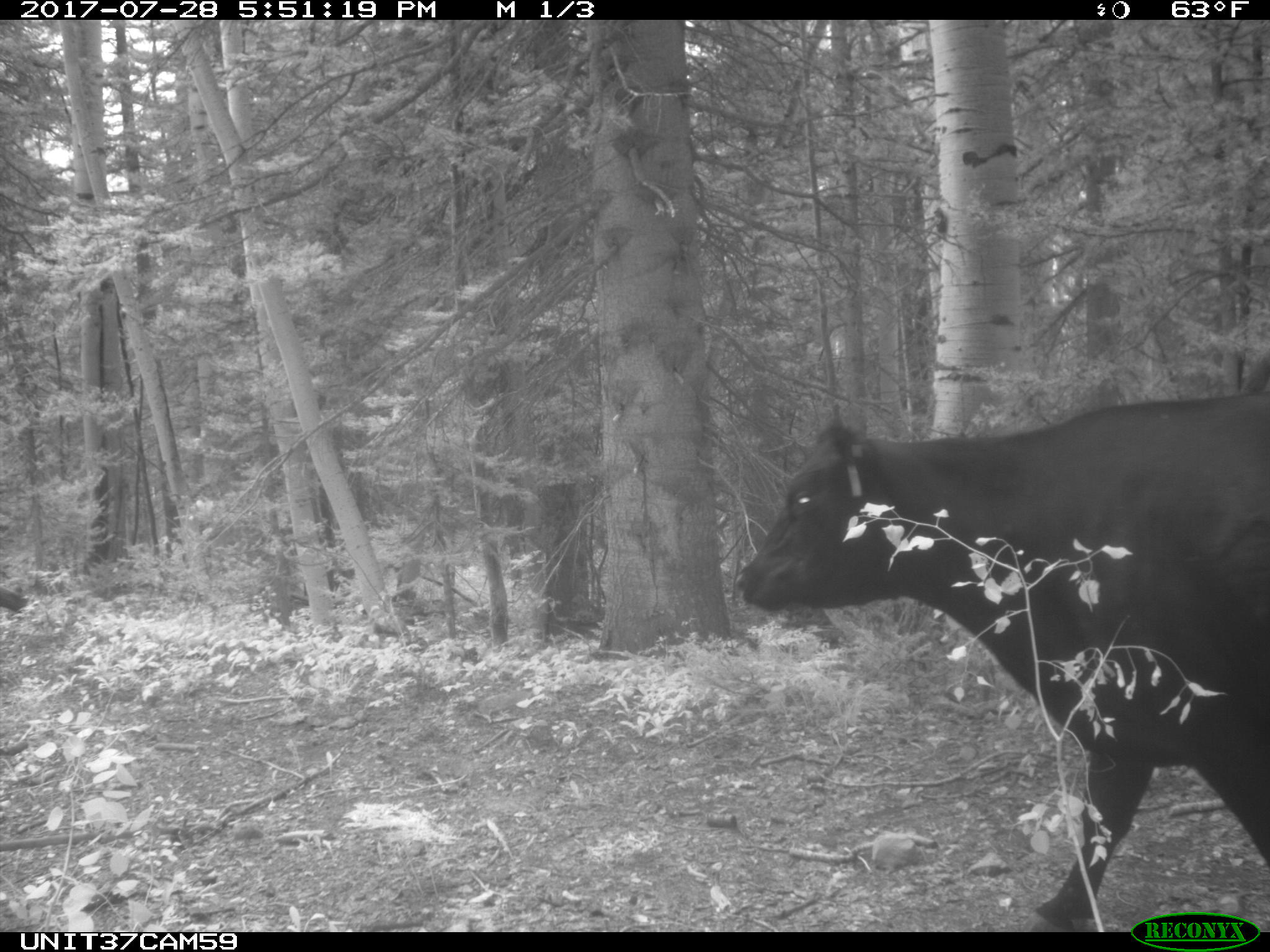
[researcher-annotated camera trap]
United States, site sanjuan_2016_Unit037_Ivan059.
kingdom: Animalia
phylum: Chordata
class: Mammalia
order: Artiodactyla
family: Bovidae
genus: Bos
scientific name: Bos taurus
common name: domestic cow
Bos taurus (domestic cow).